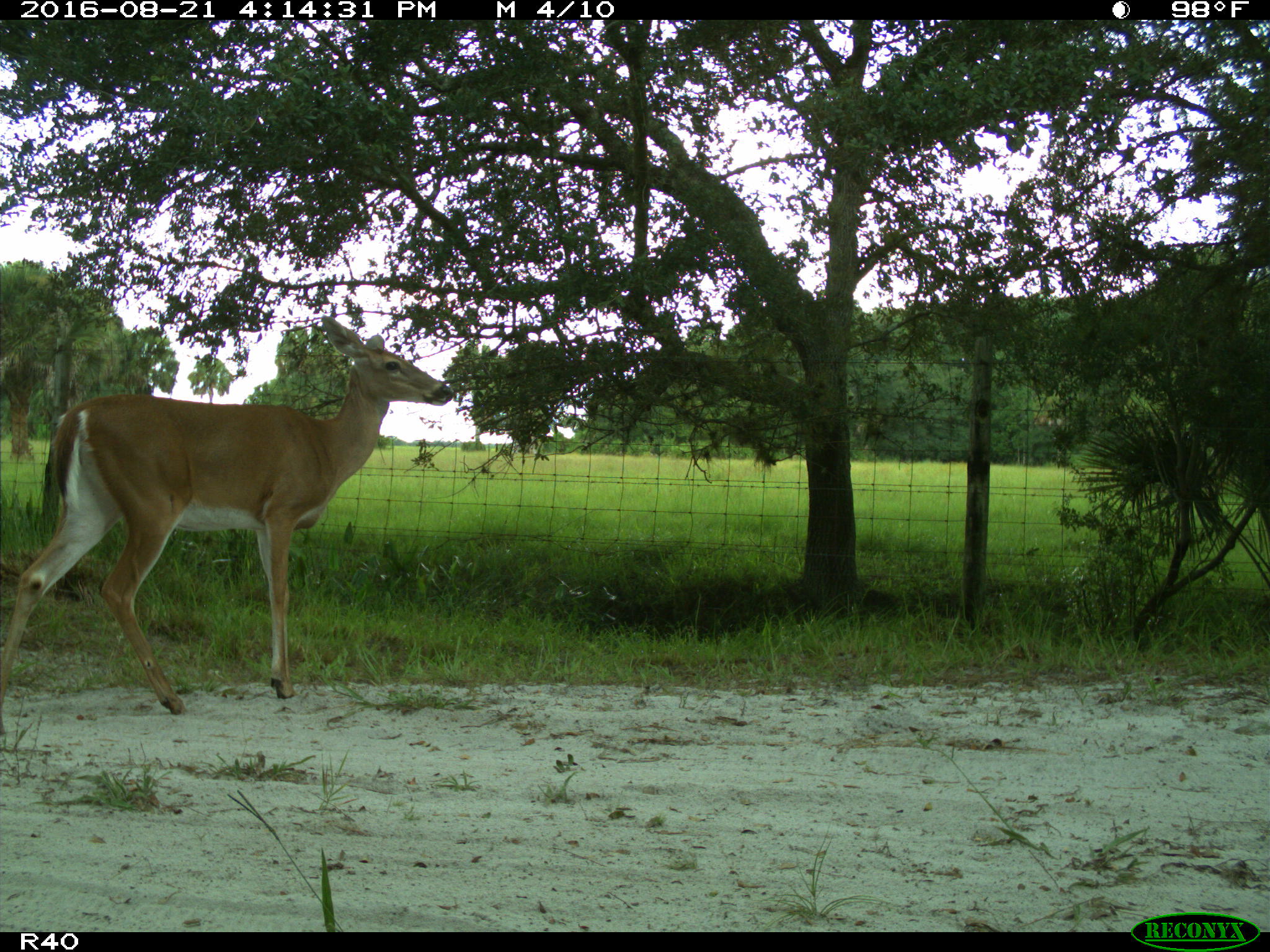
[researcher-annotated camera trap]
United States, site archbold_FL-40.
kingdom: Animalia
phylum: Chordata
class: Mammalia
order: Artiodactyla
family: Cervidae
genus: Odocoileus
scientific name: Odocoileus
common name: deer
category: unidentified deer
Unidentified deer (deer) (Odocoileus).